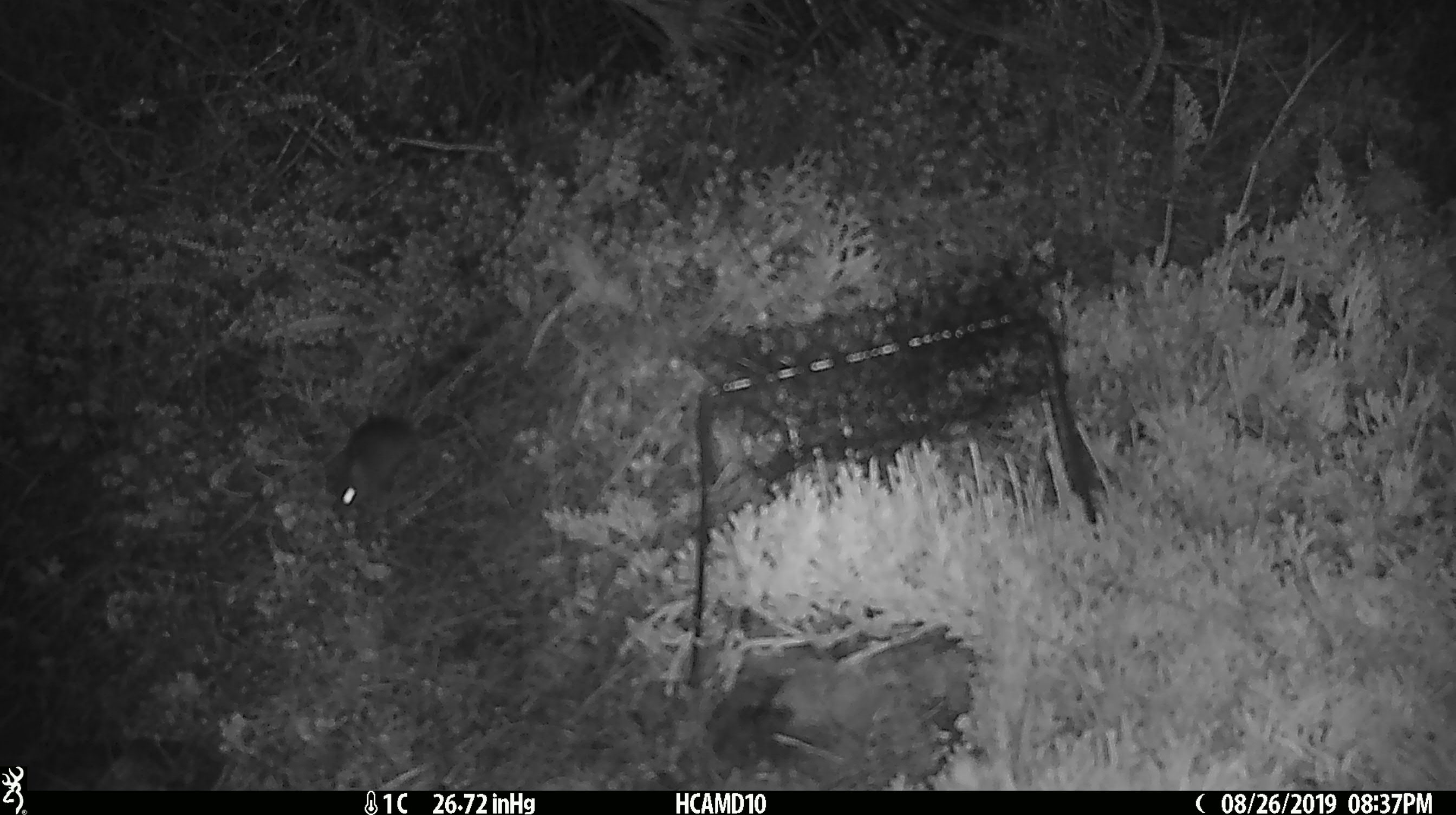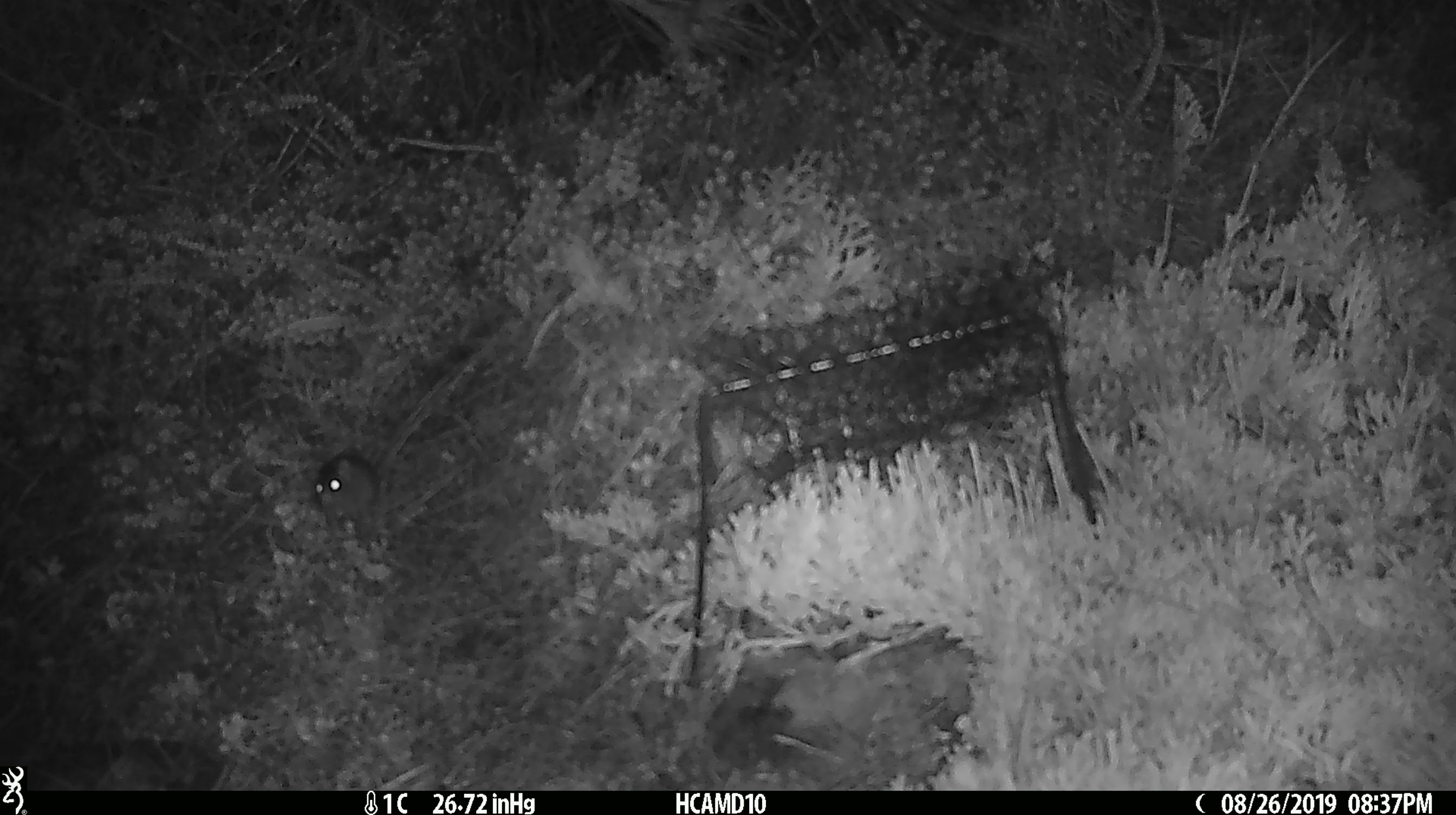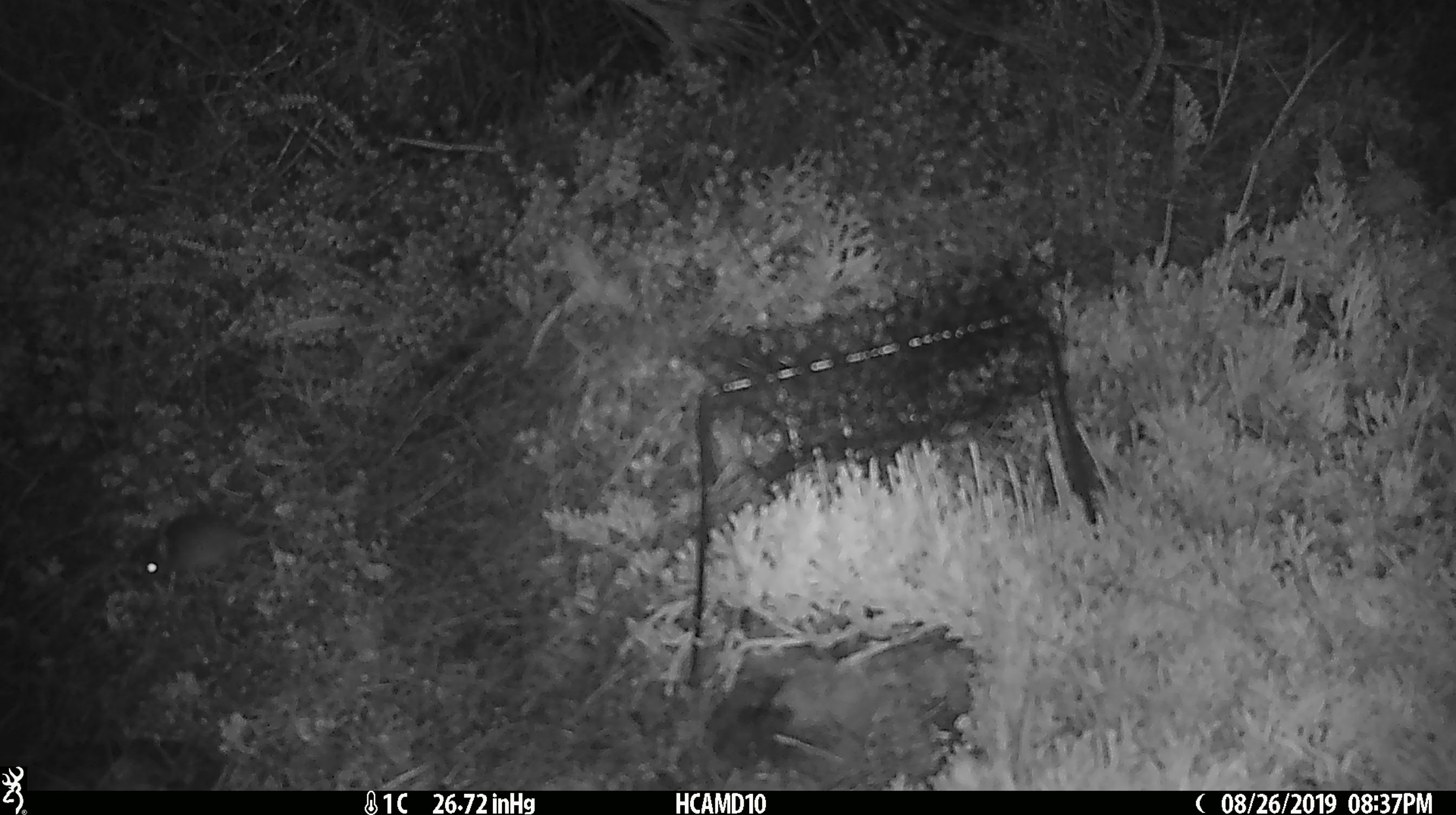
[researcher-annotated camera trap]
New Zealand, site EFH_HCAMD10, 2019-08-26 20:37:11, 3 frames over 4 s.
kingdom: Animalia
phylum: Chordata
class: Mammalia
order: Rodentia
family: Muridae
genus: Mus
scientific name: Mus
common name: mouse